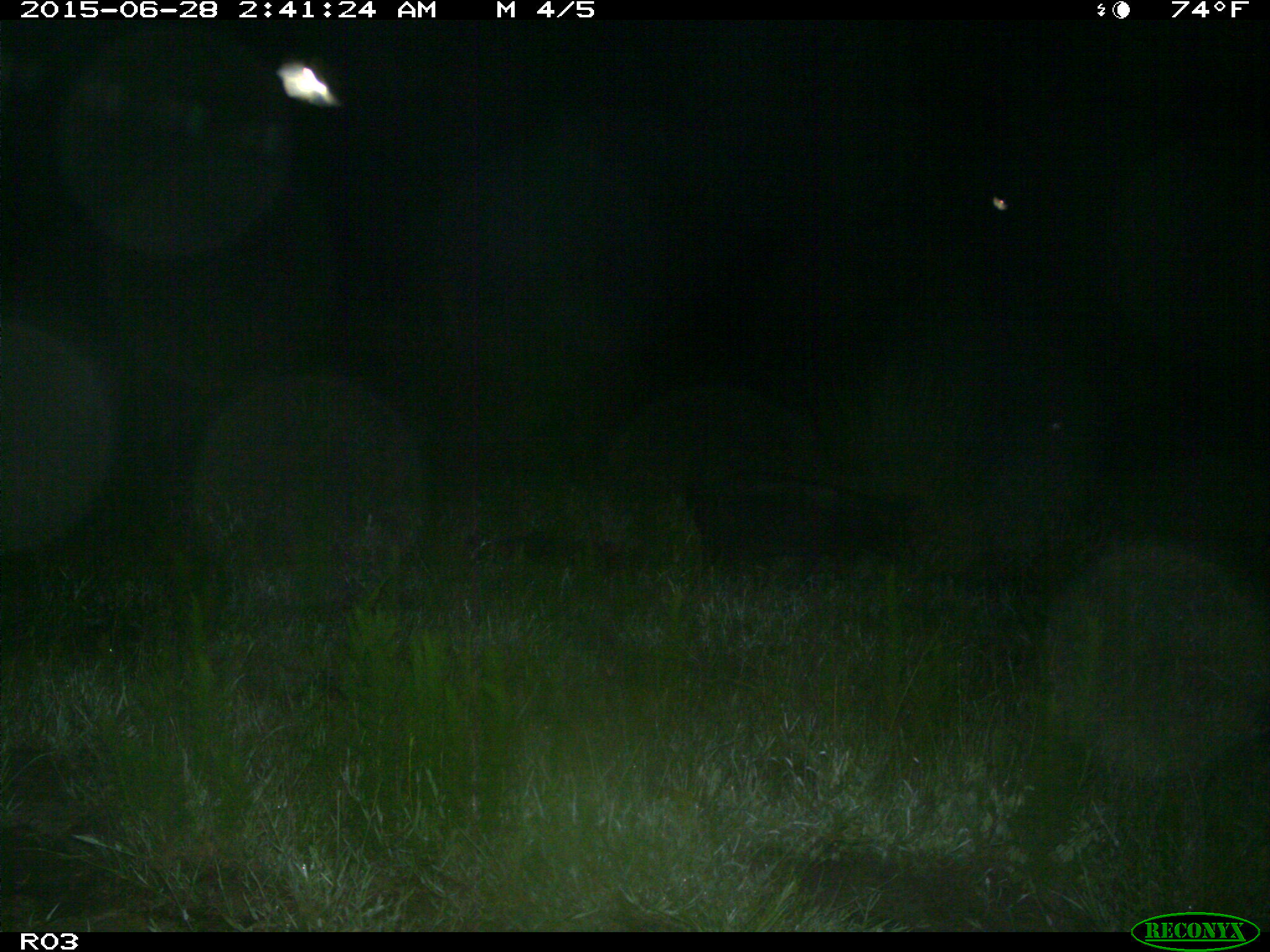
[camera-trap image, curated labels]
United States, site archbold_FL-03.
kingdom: Animalia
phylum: Chordata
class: Mammalia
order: Artiodactyla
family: Suidae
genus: Sus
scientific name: Sus scrofa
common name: wild boar